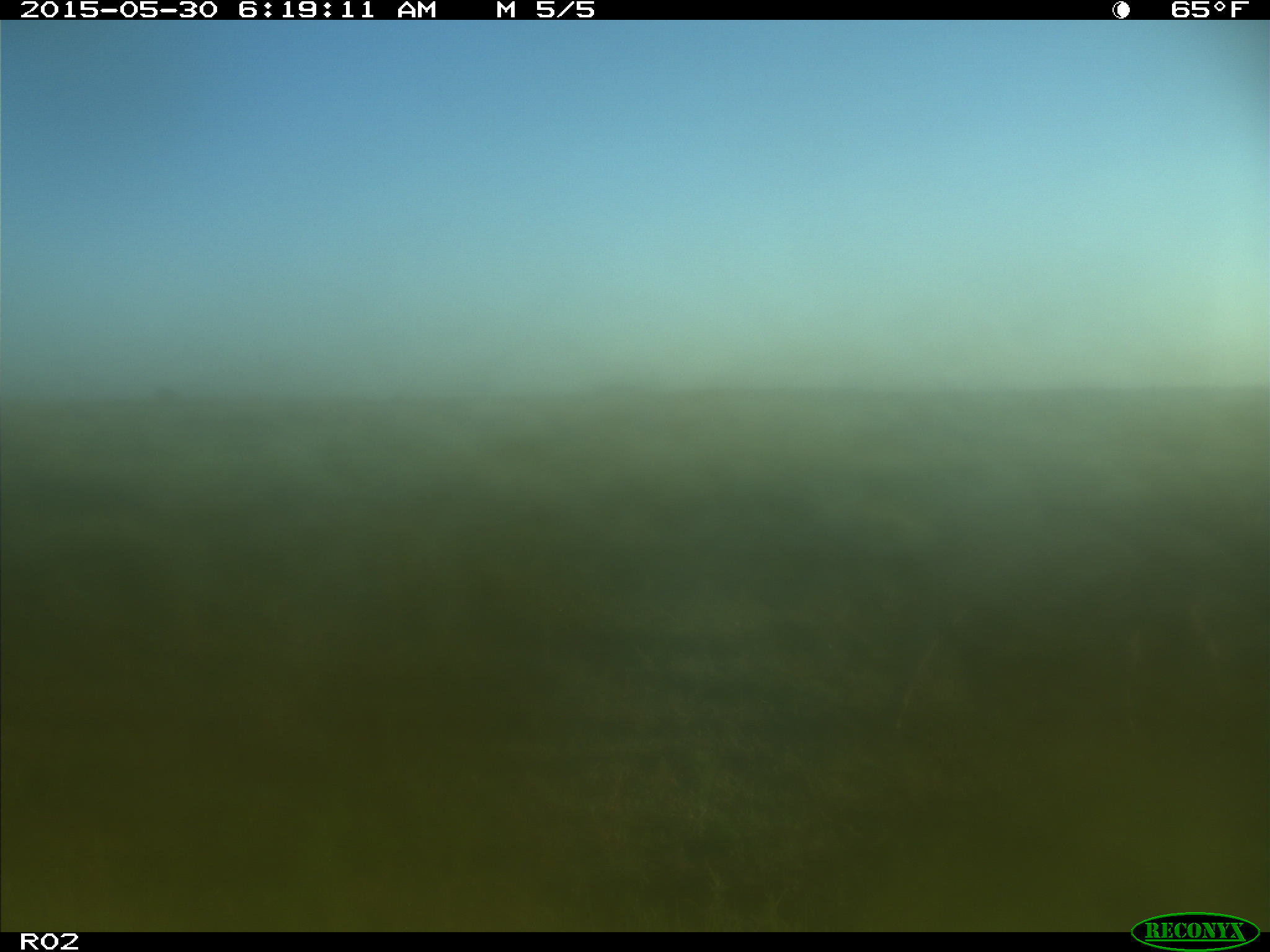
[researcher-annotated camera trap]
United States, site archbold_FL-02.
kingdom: Animalia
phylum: Chordata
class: Mammalia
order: Artiodactyla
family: Bovidae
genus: Bos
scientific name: Bos taurus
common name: domestic cow